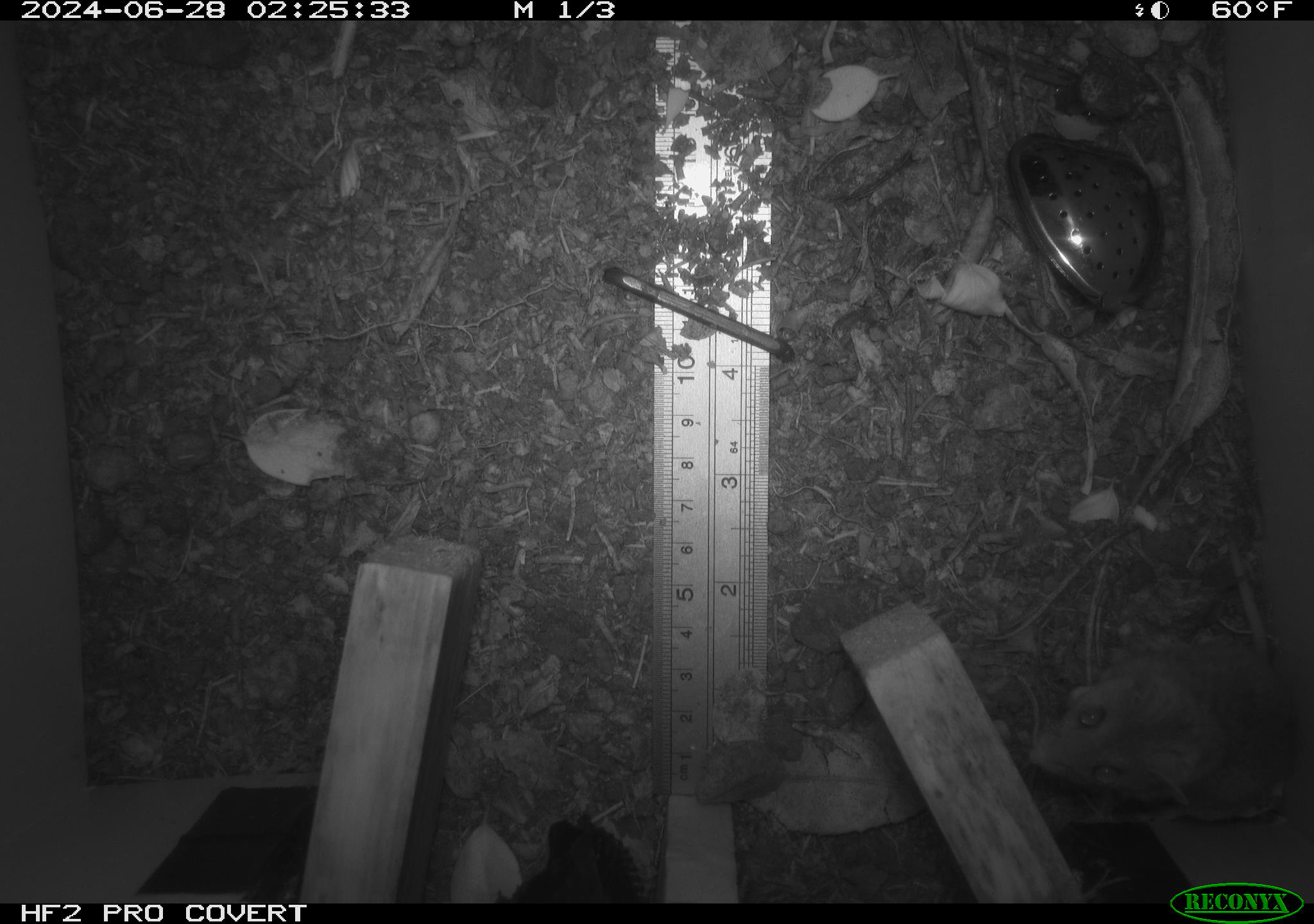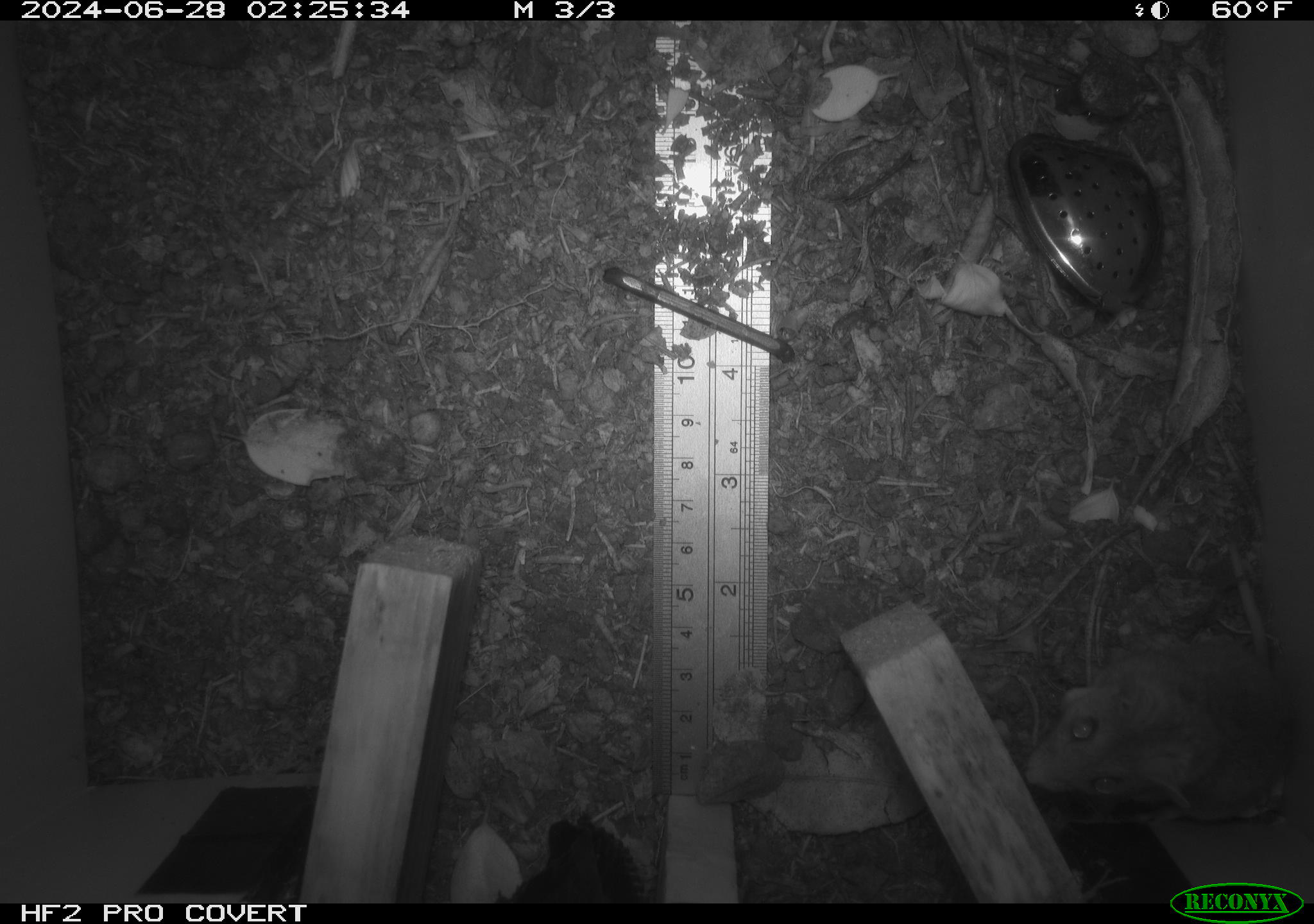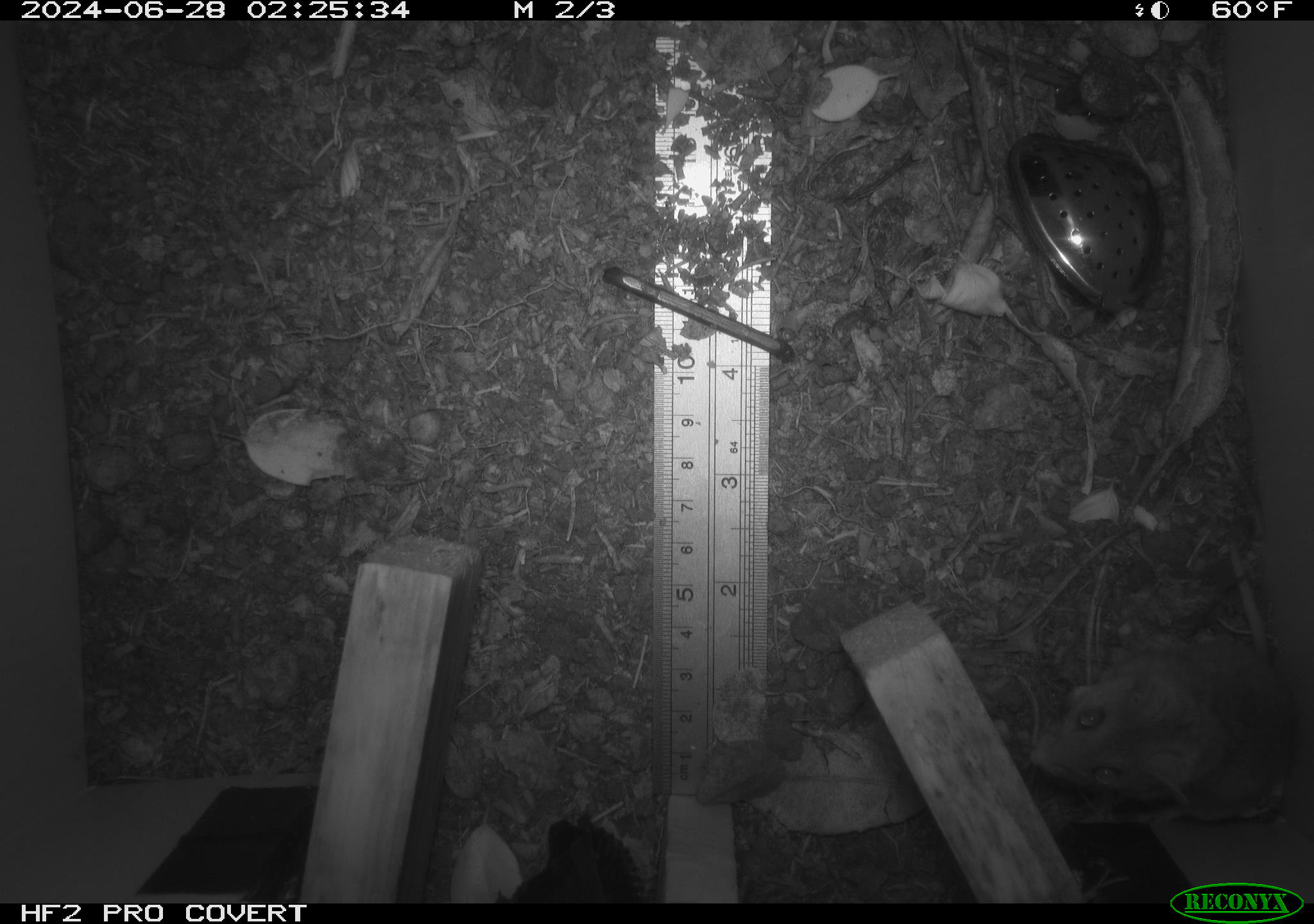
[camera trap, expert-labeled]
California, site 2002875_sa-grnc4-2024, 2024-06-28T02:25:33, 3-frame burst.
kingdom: Animalia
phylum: Chordata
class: Mammalia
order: Rodentia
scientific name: Rodentia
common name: rodent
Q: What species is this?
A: Rodent (Rodentia).